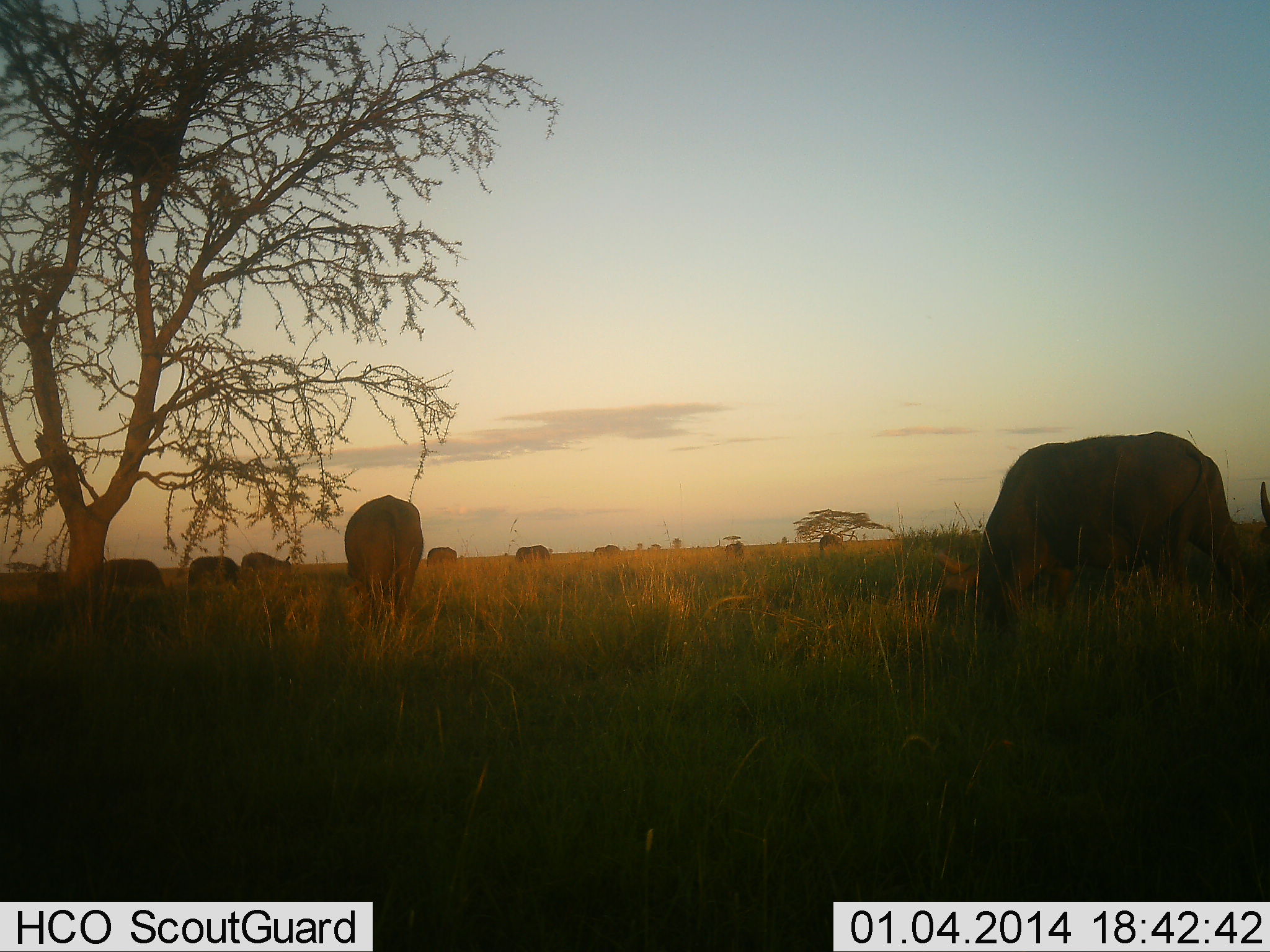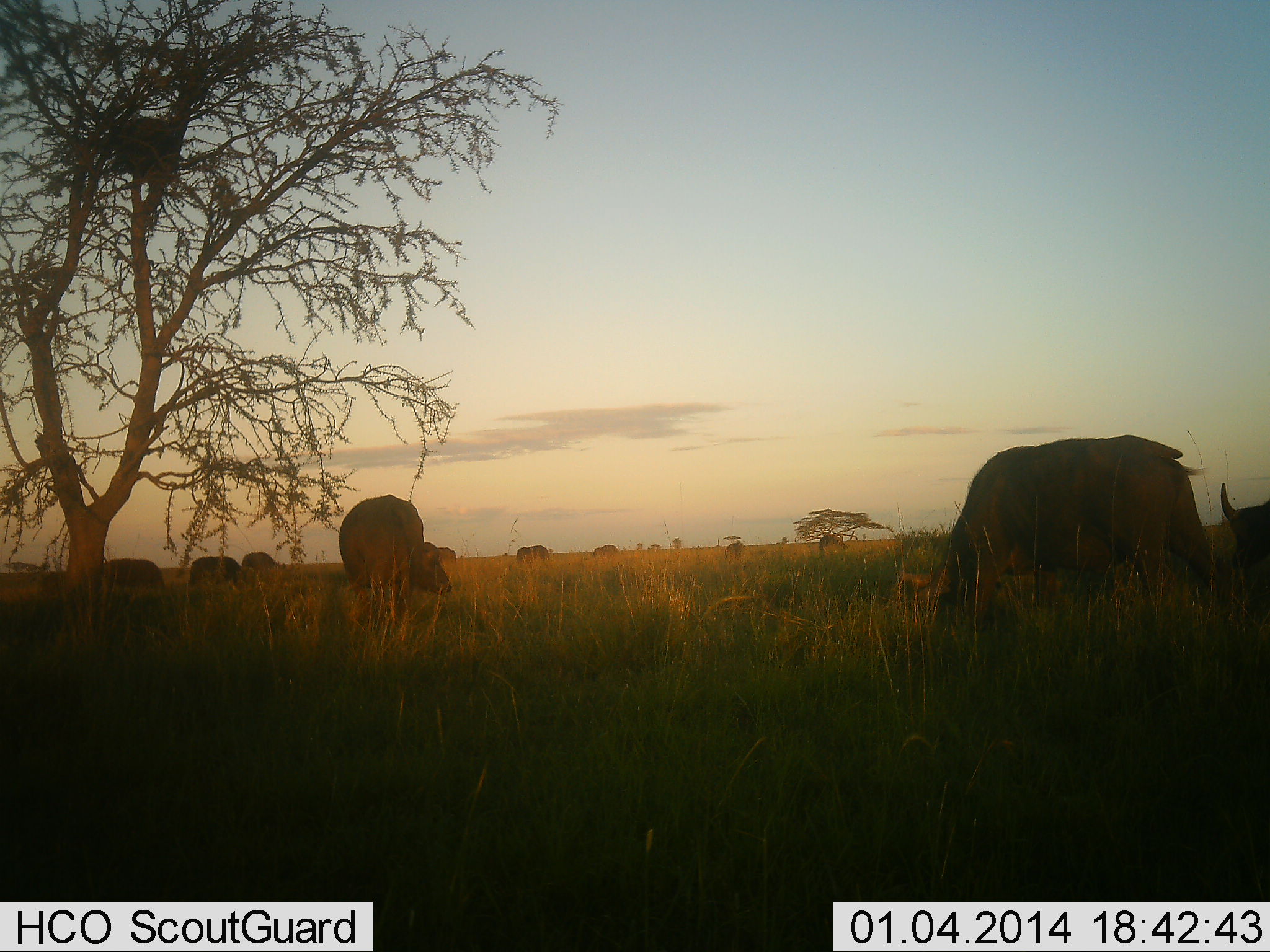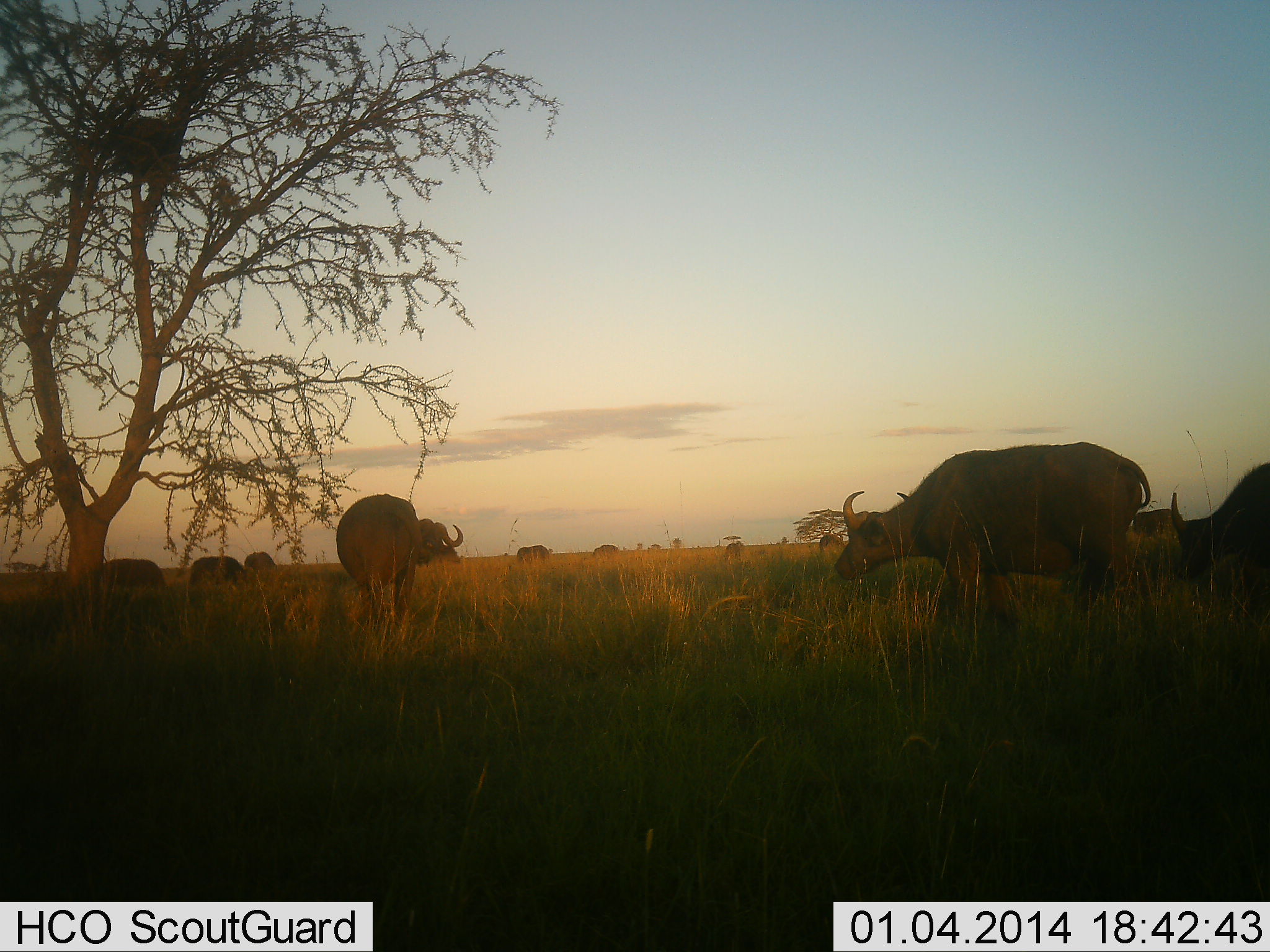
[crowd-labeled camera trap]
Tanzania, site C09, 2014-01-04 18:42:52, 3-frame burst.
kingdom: Animalia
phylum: Chordata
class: Mammalia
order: Artiodactyla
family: Bovidae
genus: Syncerus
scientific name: Syncerus caffer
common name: cape buffalo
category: buffalo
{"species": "buffalo (cape buffalo) (Syncerus caffer)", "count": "11-50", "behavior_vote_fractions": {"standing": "40%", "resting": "0%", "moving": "50%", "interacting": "0%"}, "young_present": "0%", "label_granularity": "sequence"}